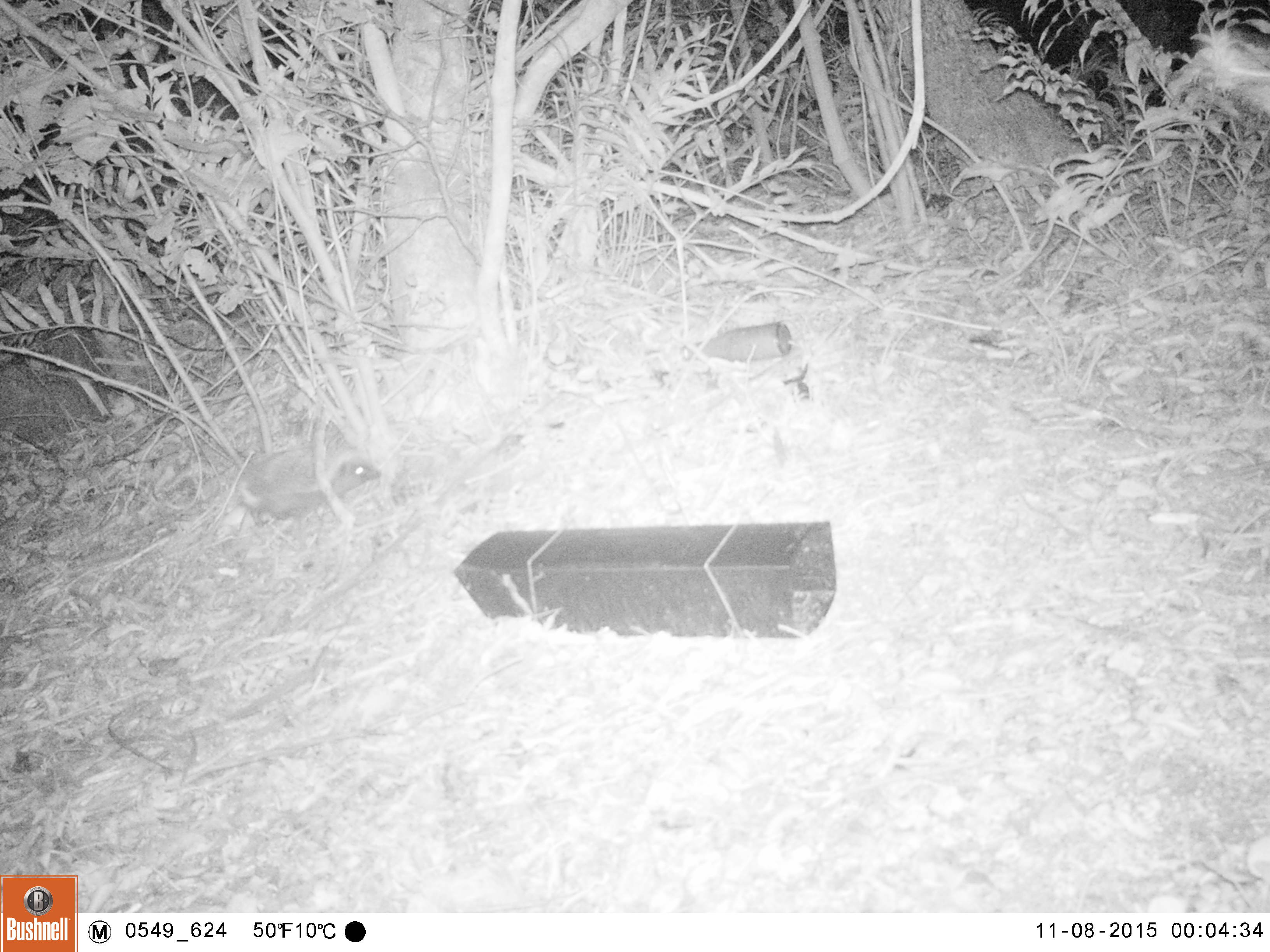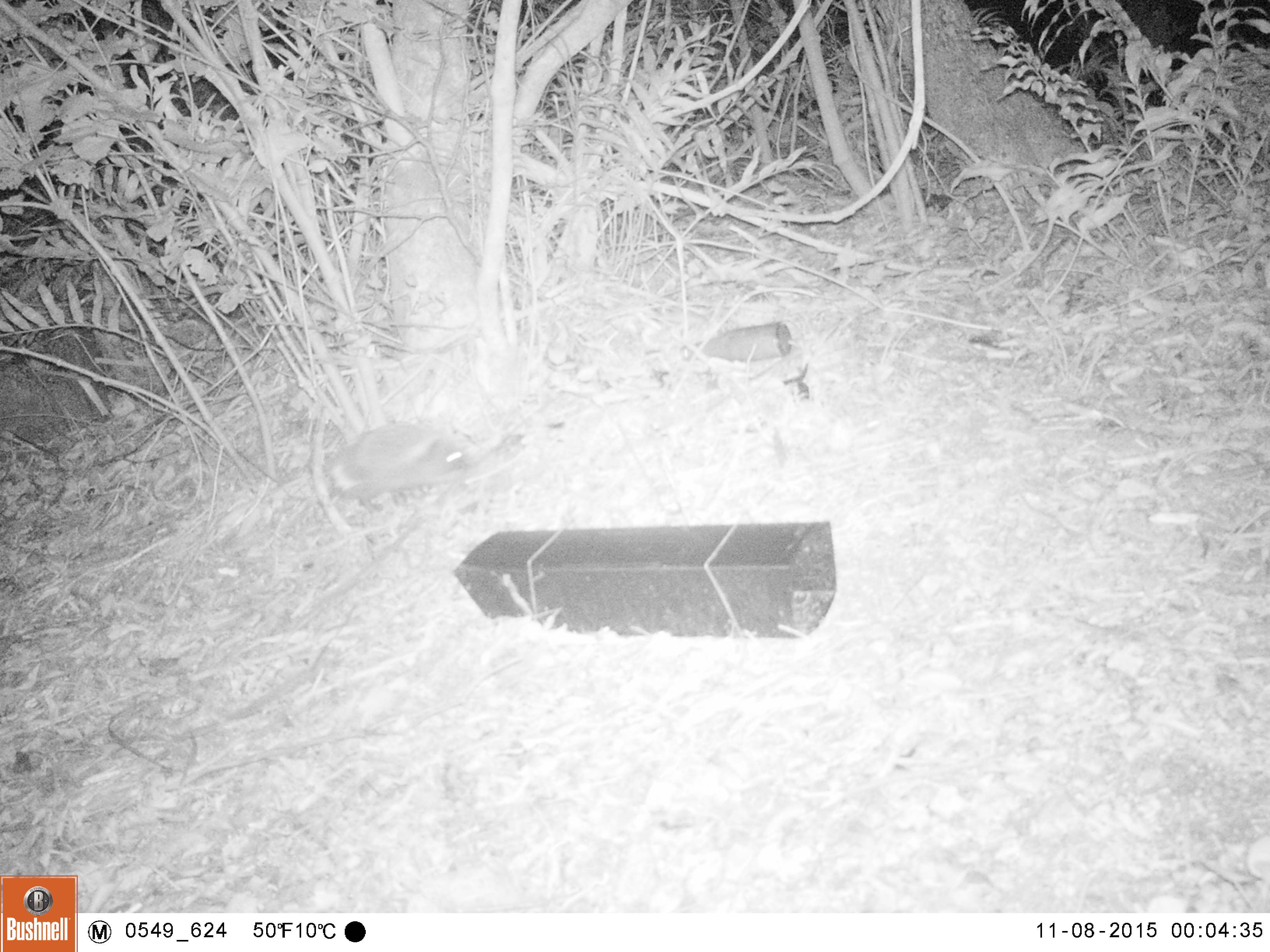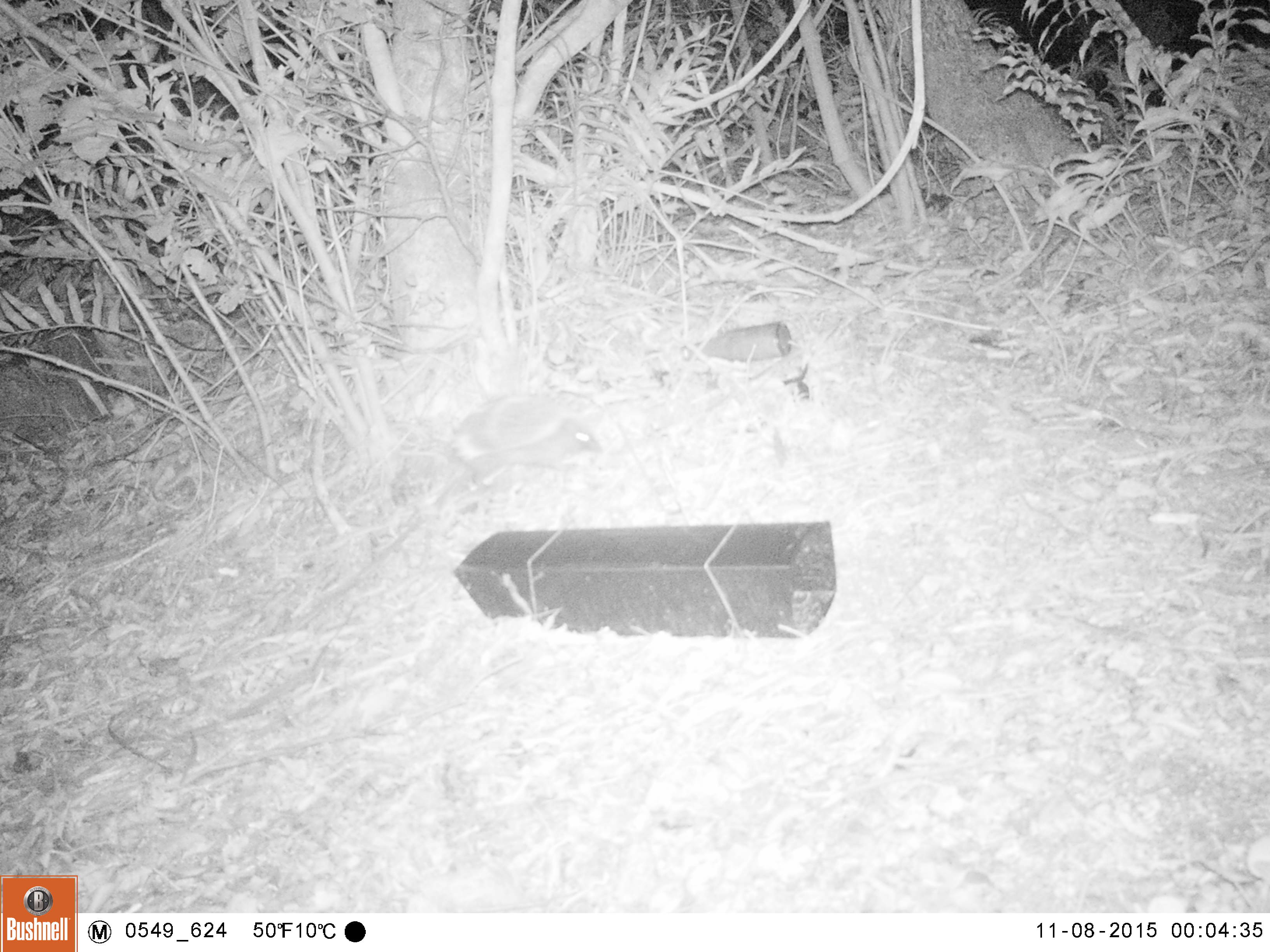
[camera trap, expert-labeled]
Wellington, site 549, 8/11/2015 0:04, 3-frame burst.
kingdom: Animalia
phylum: Chordata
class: Mammalia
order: Eulipotyphla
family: Erinaceidae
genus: Erinaceus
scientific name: Erinaceus europaeus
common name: hedgehog